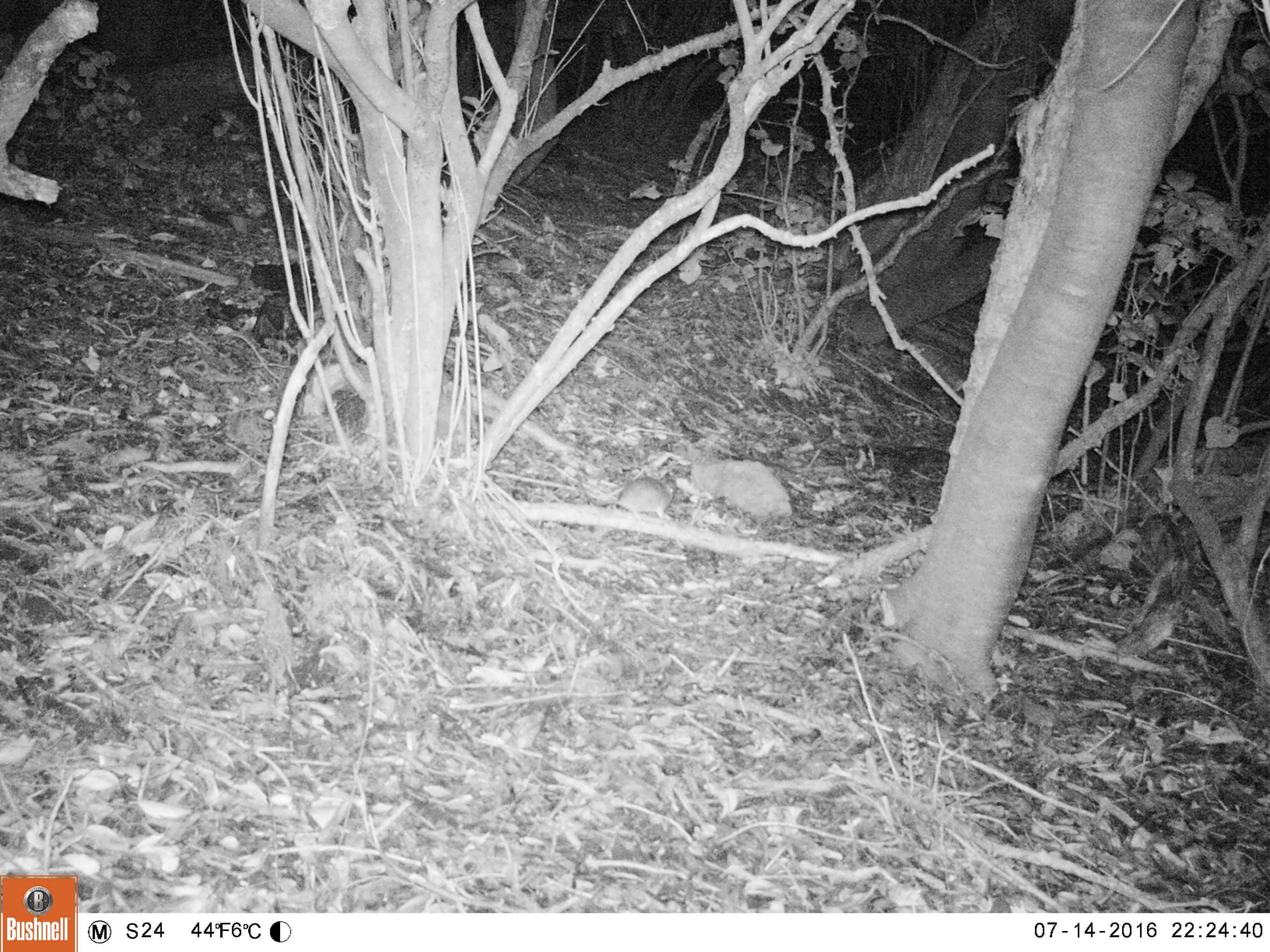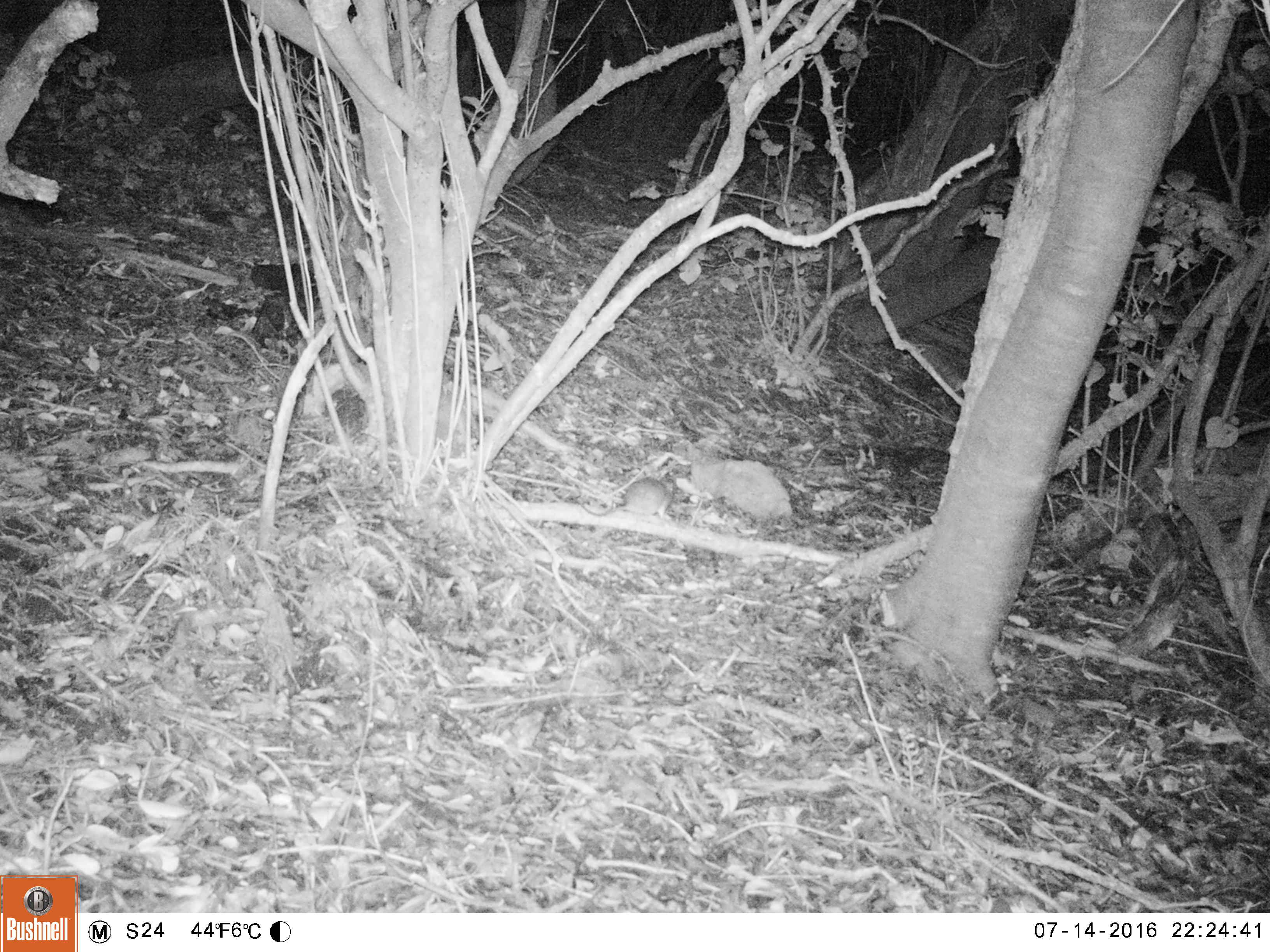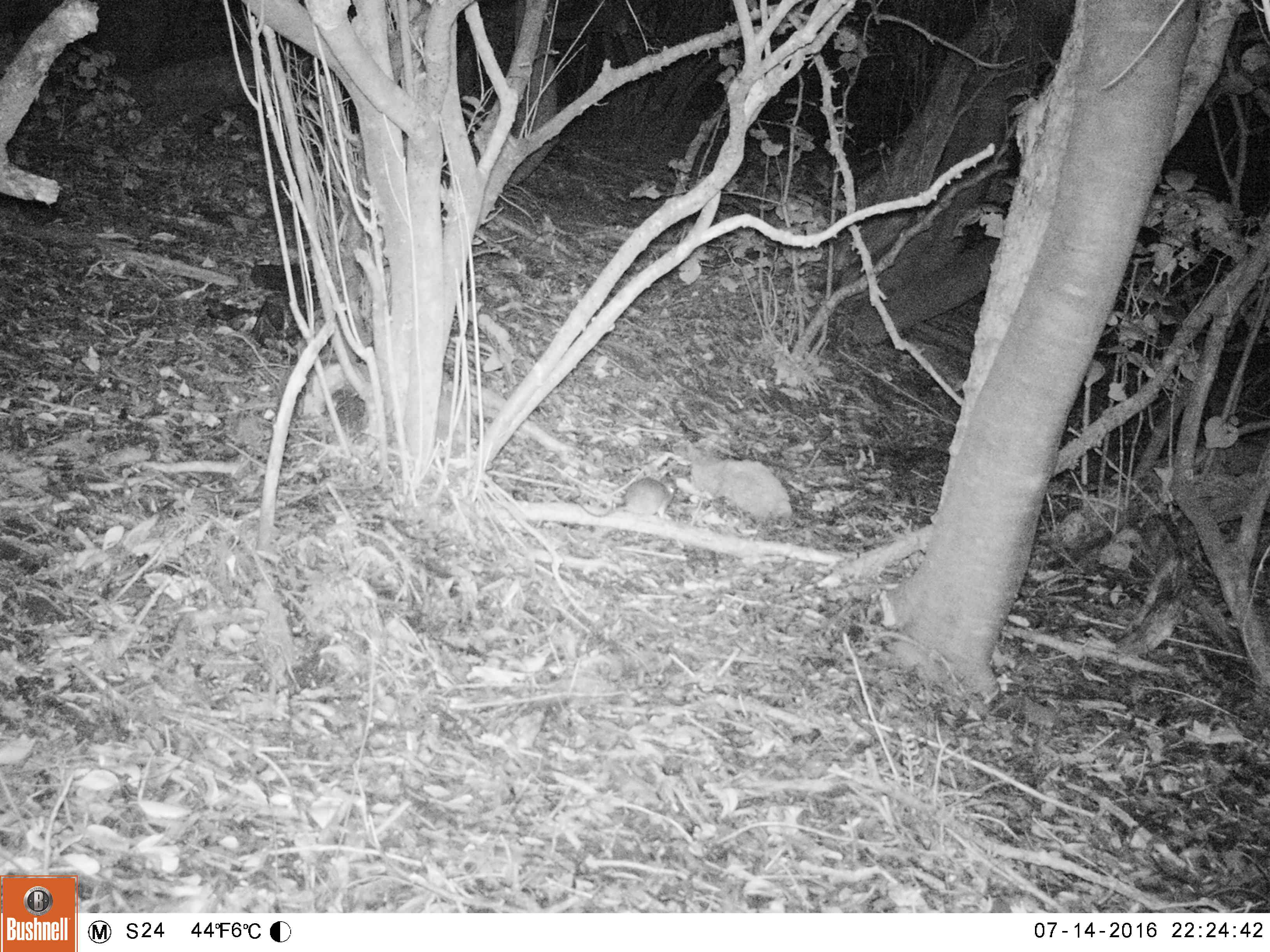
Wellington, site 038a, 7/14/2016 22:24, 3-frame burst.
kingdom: Animalia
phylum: Chordata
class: Mammalia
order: Rodentia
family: Muridae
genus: Rattus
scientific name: Rattus rattus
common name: ship rat